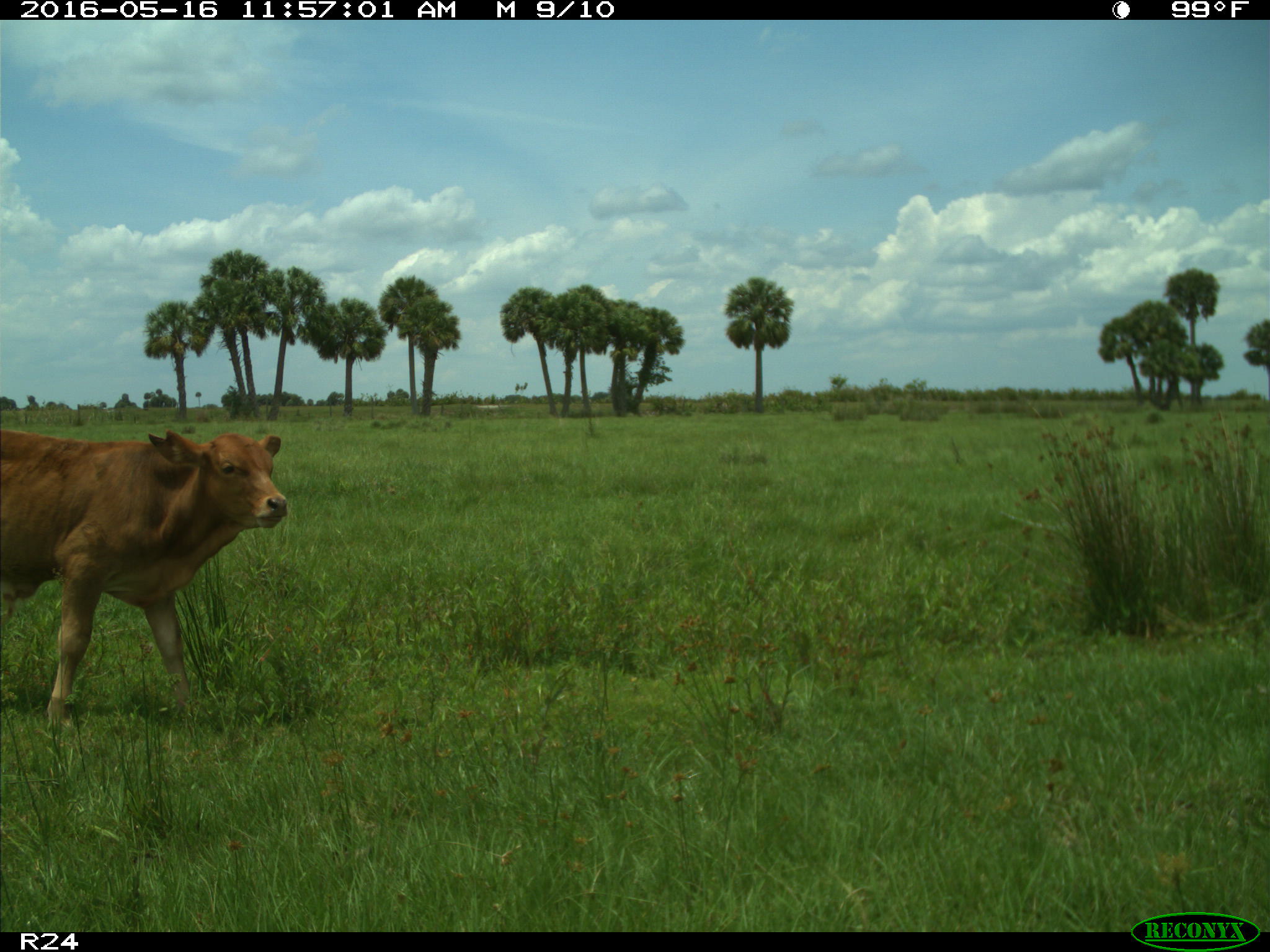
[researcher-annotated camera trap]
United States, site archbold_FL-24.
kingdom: Animalia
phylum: Chordata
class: Mammalia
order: Artiodactyla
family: Bovidae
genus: Bos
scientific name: Bos taurus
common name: domestic cow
Bos taurus (domestic cow).